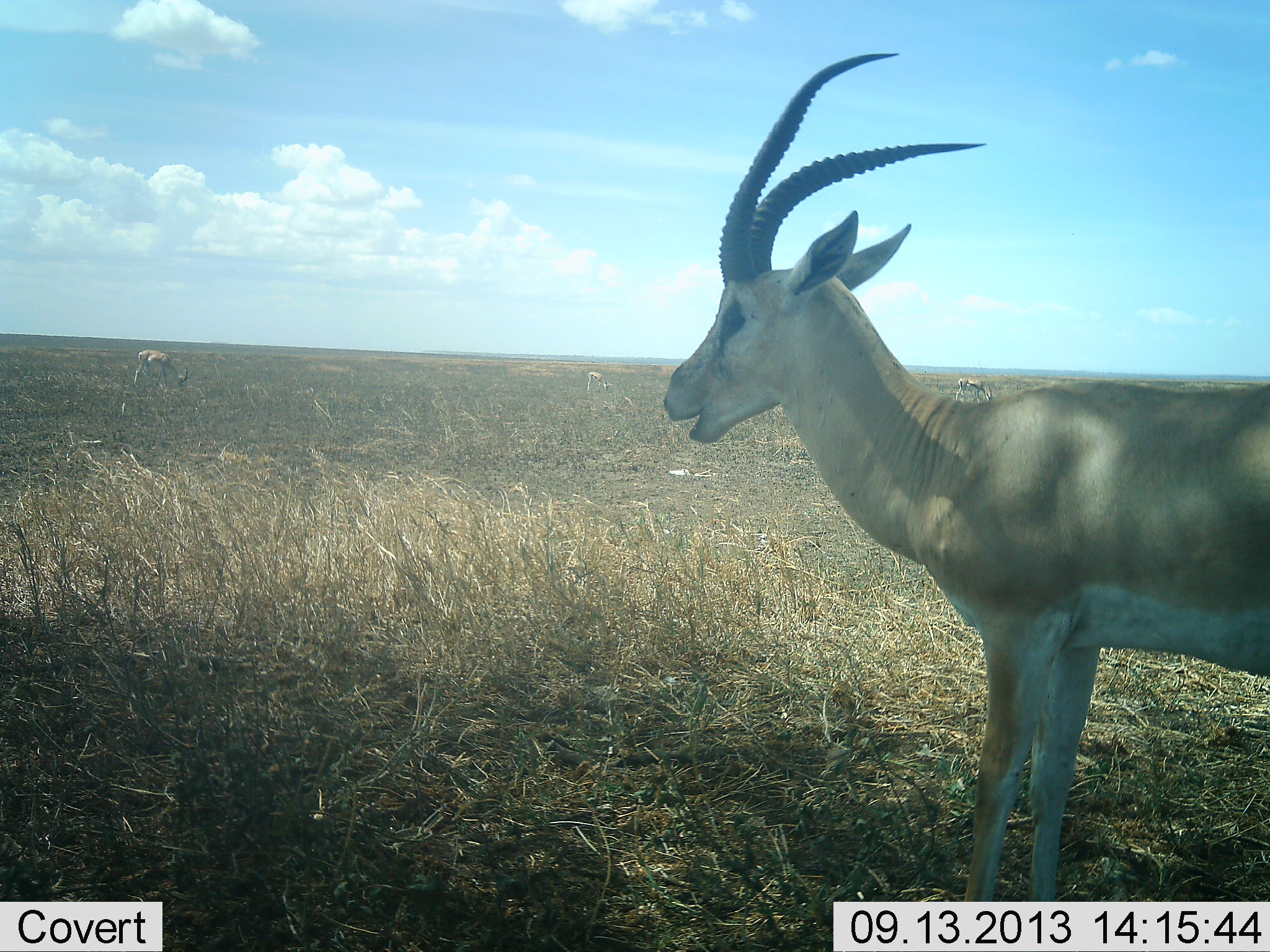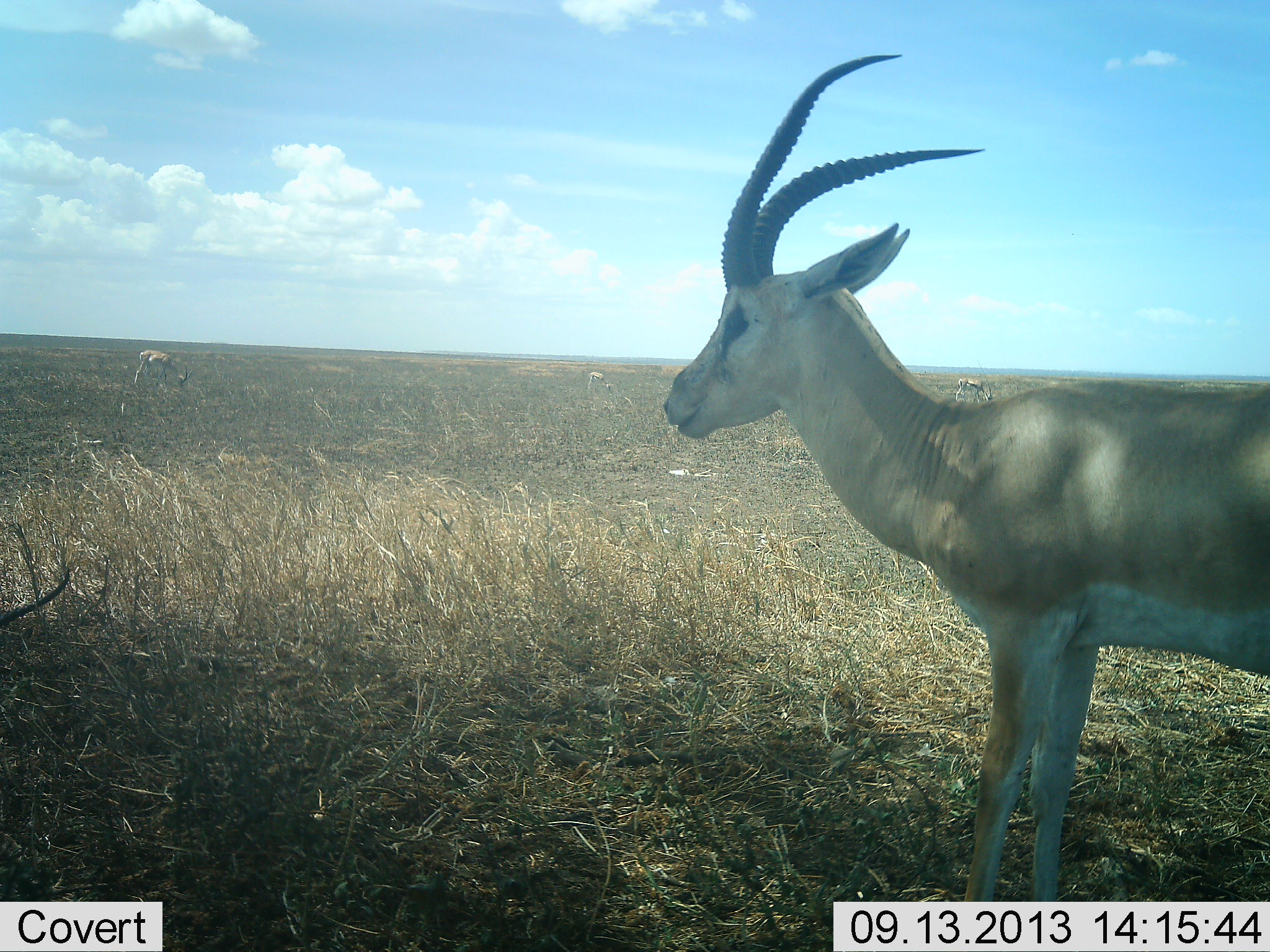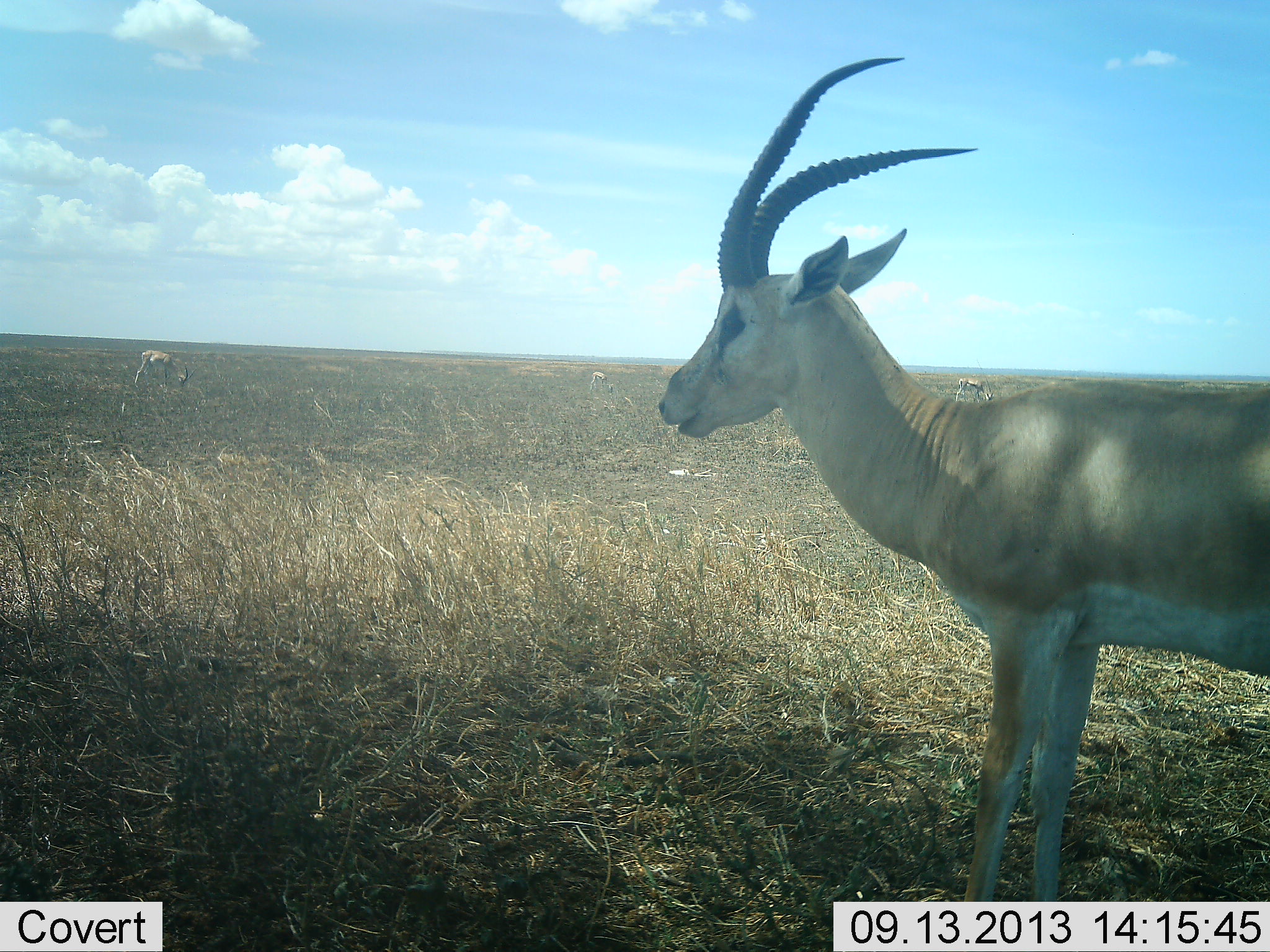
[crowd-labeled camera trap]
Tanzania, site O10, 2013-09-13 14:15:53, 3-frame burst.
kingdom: Animalia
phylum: Chordata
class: Mammalia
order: Artiodactyla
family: Bovidae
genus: Nanger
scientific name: Nanger granti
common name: grant's gazelle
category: gazellegrants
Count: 2.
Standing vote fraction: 80%.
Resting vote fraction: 10%.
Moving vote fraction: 10%.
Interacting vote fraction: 0%.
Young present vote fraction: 0%.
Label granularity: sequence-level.